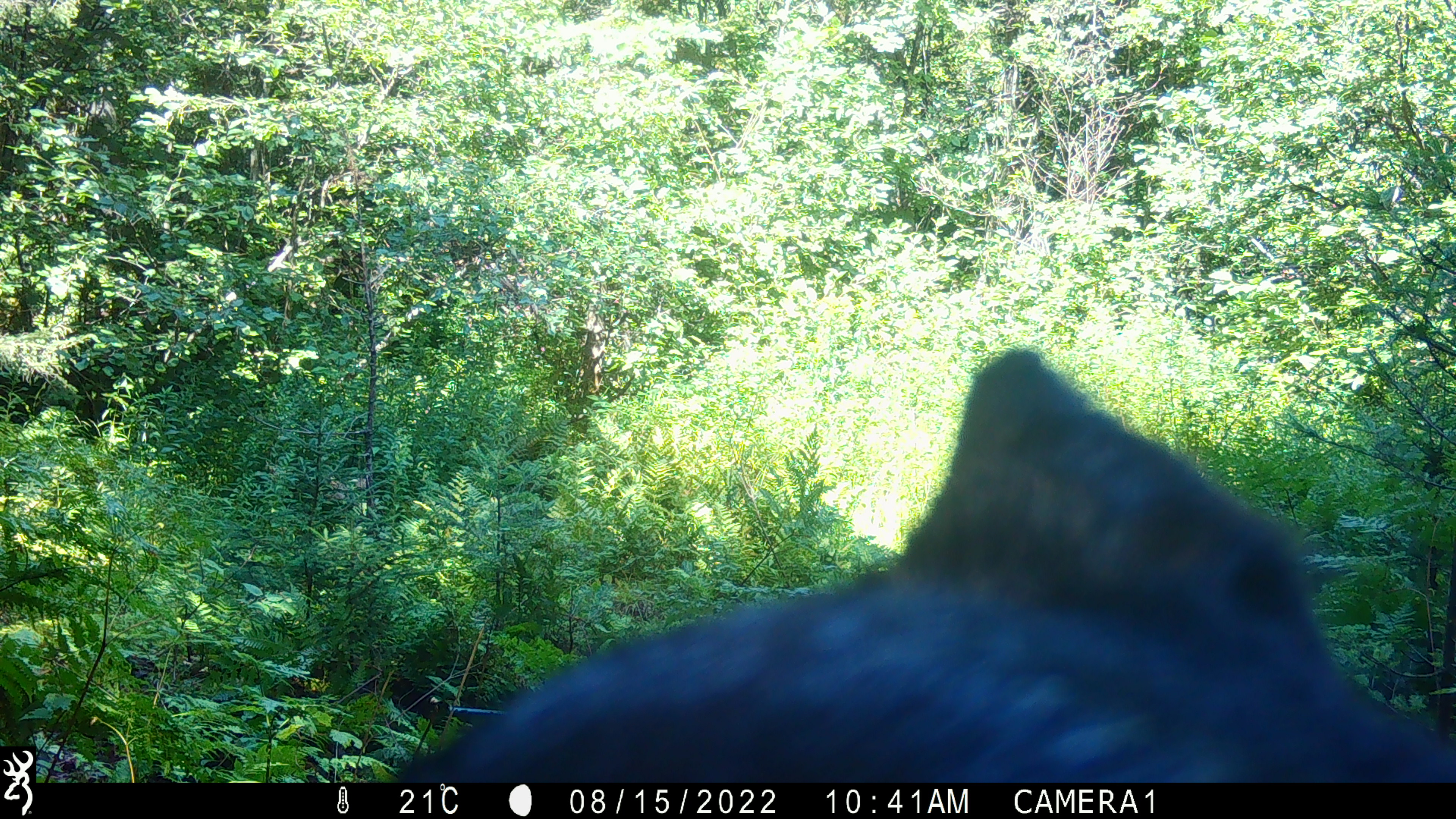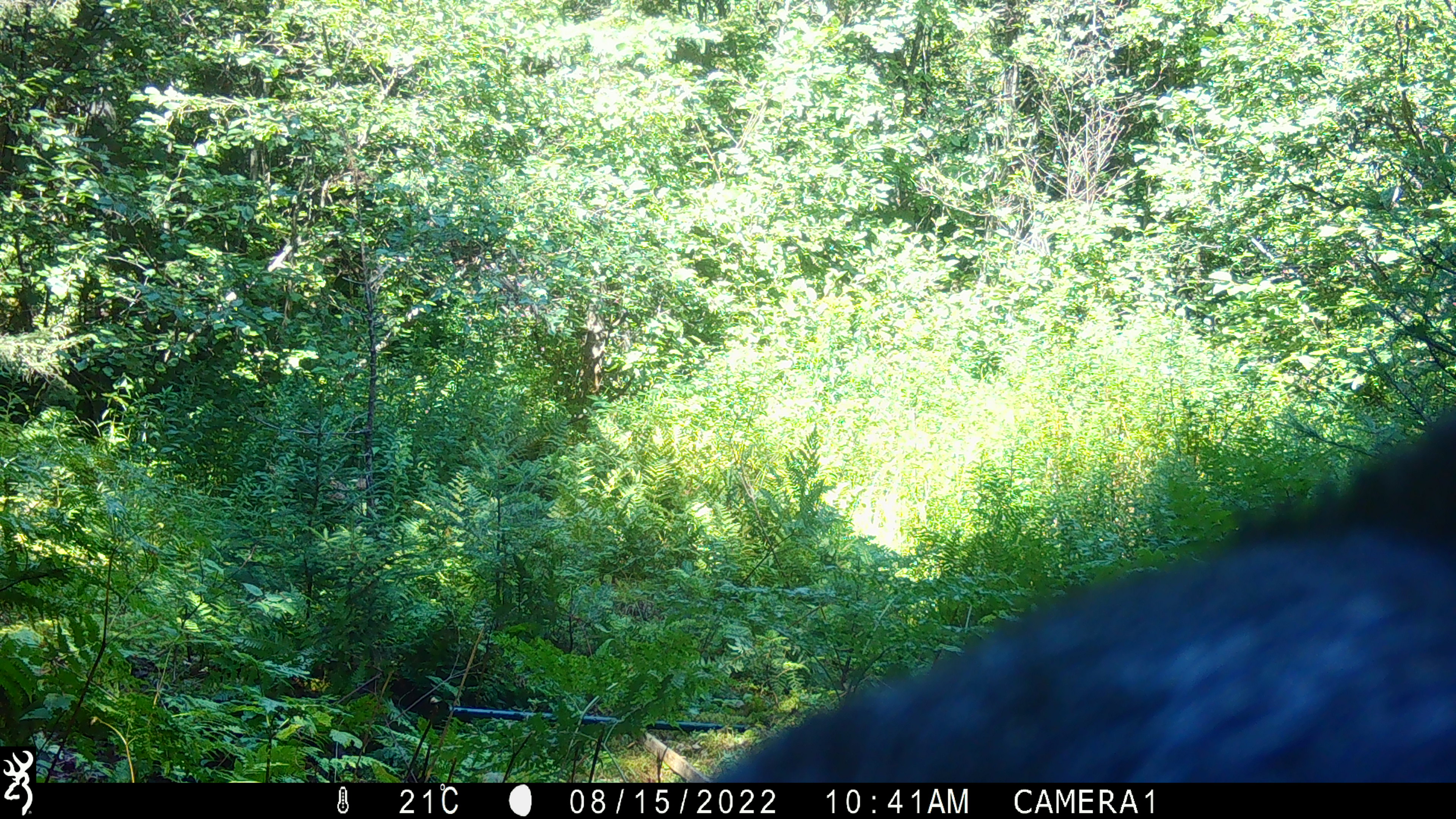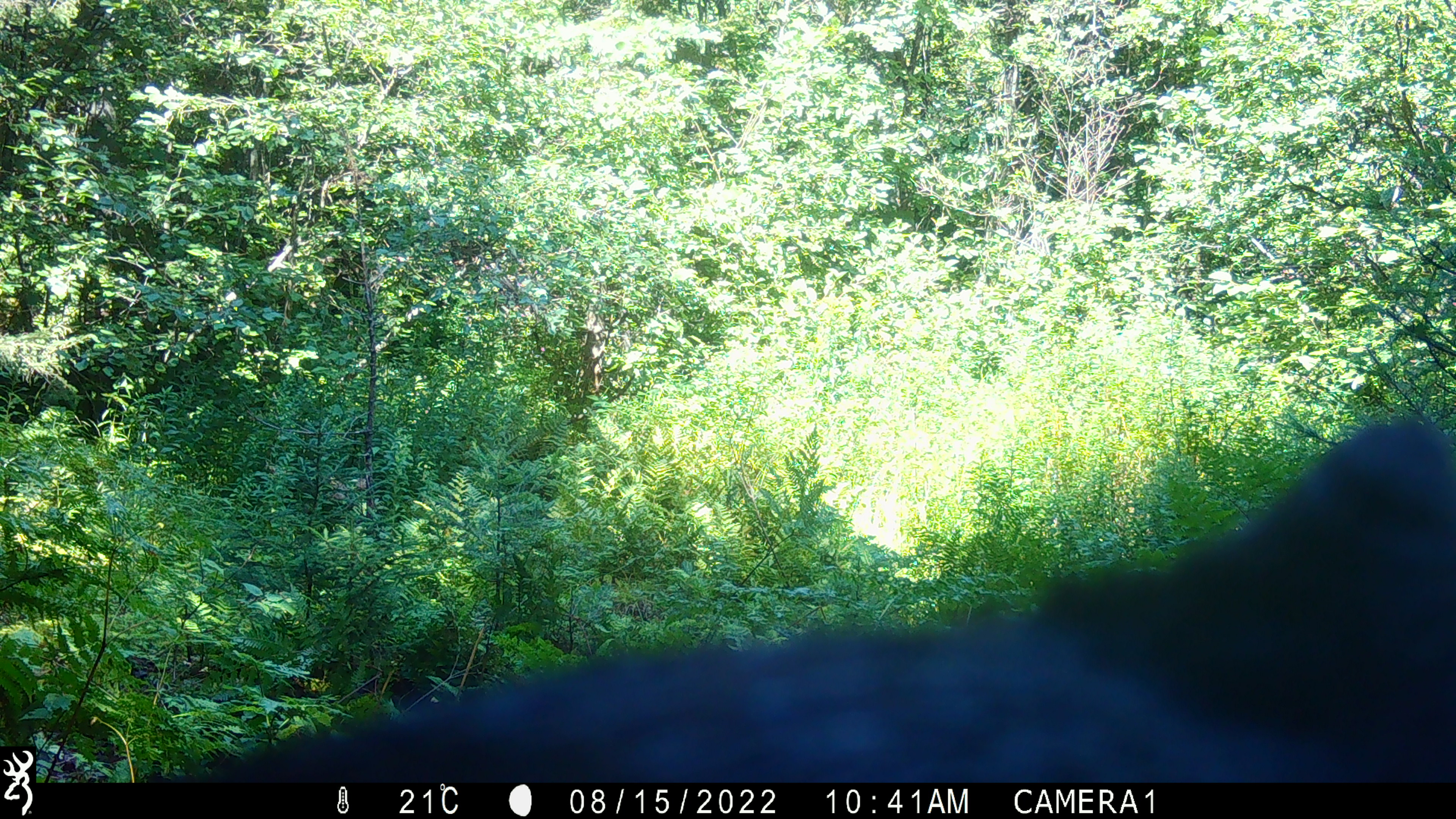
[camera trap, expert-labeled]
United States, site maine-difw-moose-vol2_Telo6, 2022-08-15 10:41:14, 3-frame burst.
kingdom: Animalia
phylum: Chordata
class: Mammalia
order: Carnivora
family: Ursidae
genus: Ursus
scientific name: Ursus americanus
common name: black bear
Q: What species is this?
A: Black bear (Ursus americanus).